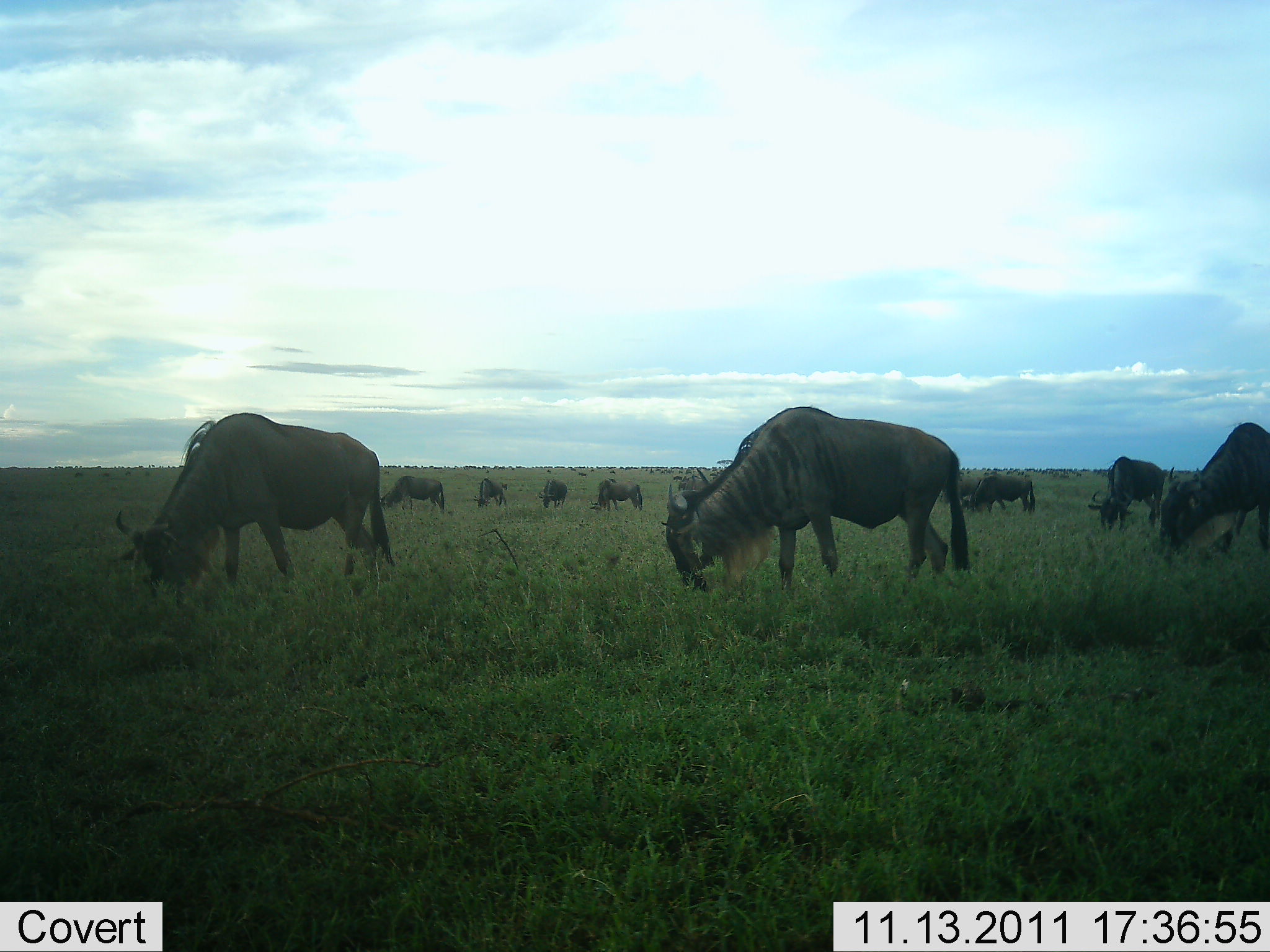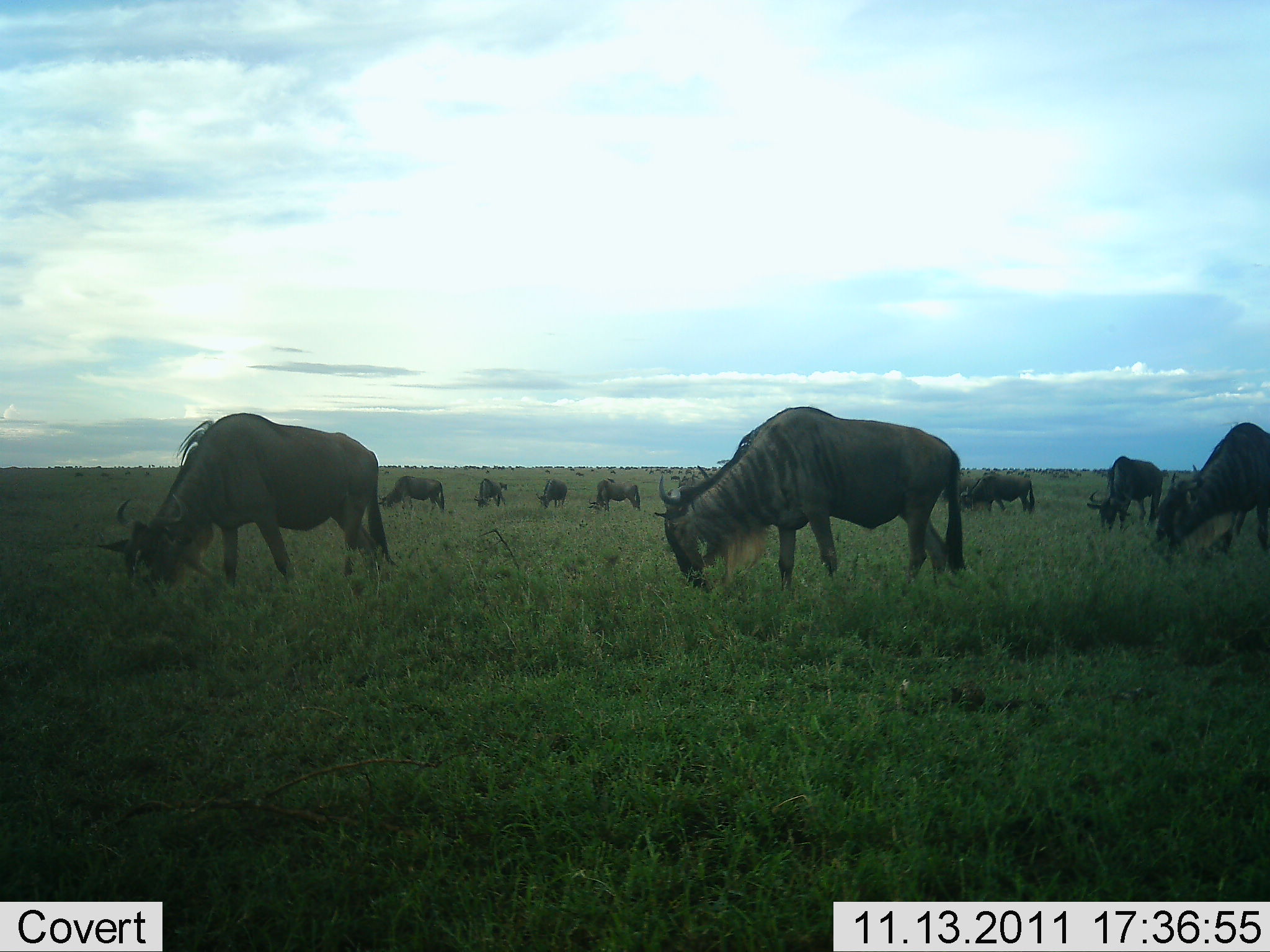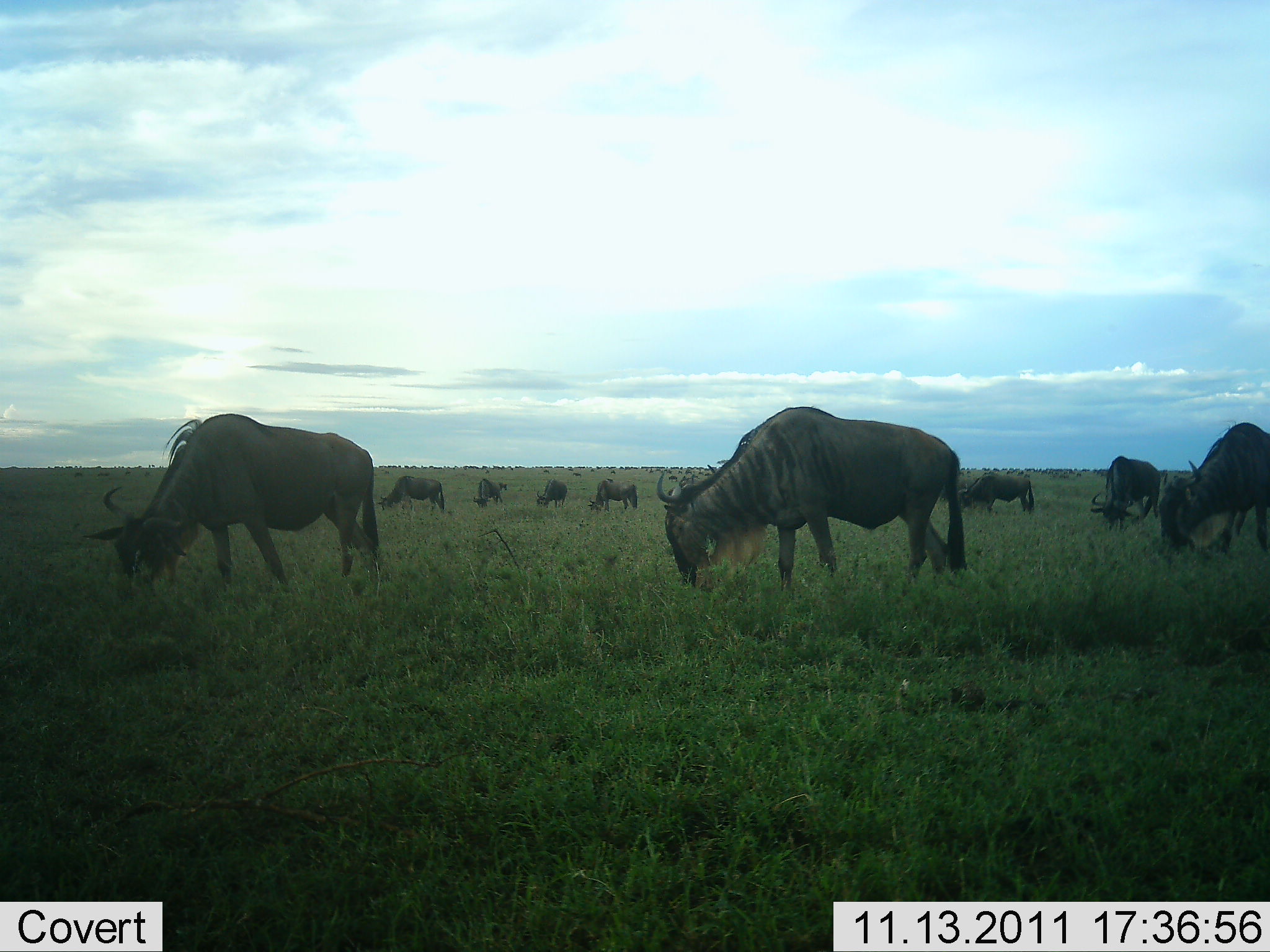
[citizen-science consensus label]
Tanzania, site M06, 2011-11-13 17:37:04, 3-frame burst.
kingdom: Animalia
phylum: Chordata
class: Mammalia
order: Artiodactyla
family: Bovidae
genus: Connochaetes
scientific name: Connochaetes taurinus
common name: blue wildebeest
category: wildebeest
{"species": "wildebeest (blue wildebeest) (Connochaetes taurinus)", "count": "11-50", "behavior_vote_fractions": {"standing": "45%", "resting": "0%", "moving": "0%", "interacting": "0%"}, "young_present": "0%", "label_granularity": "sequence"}